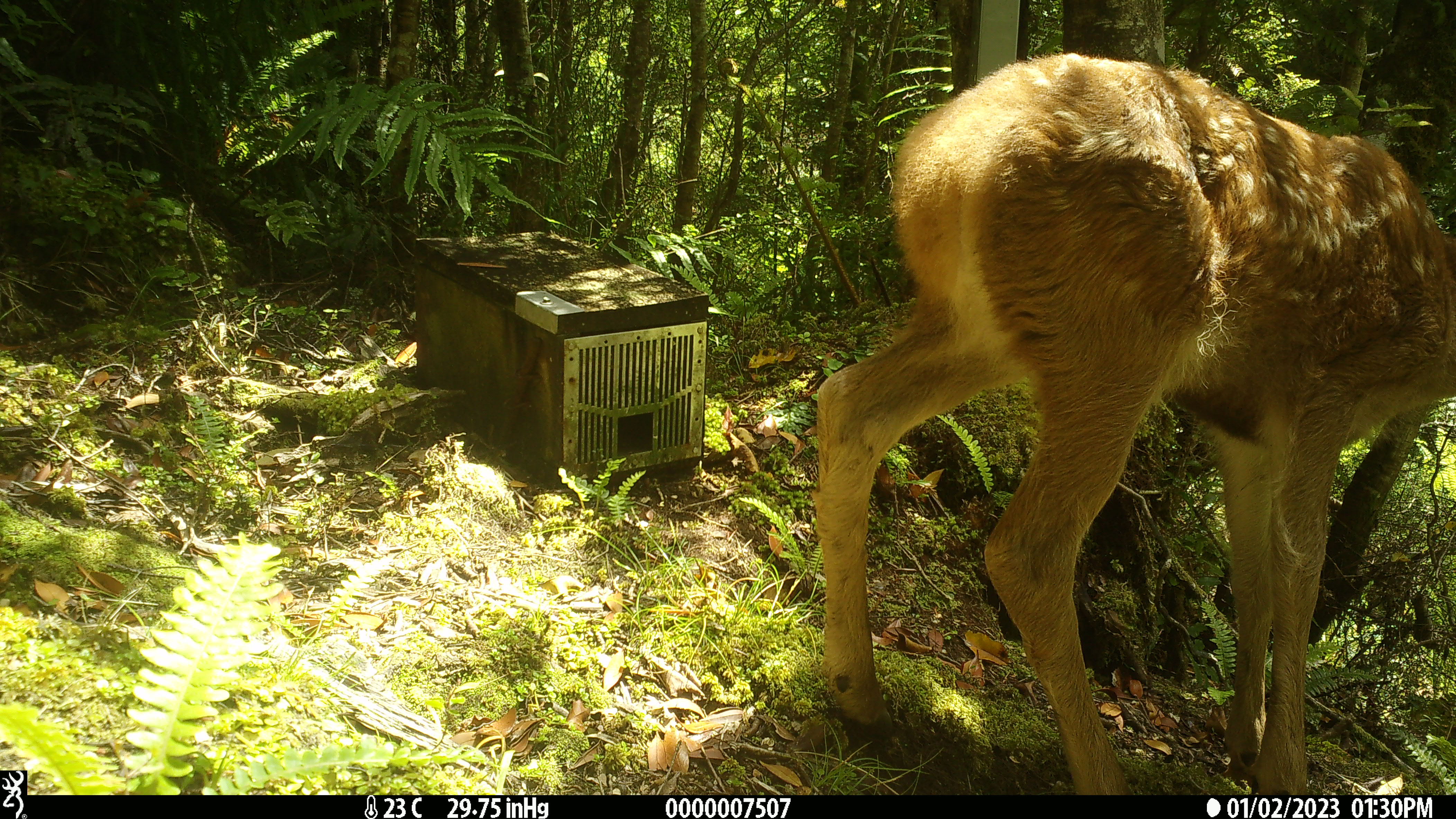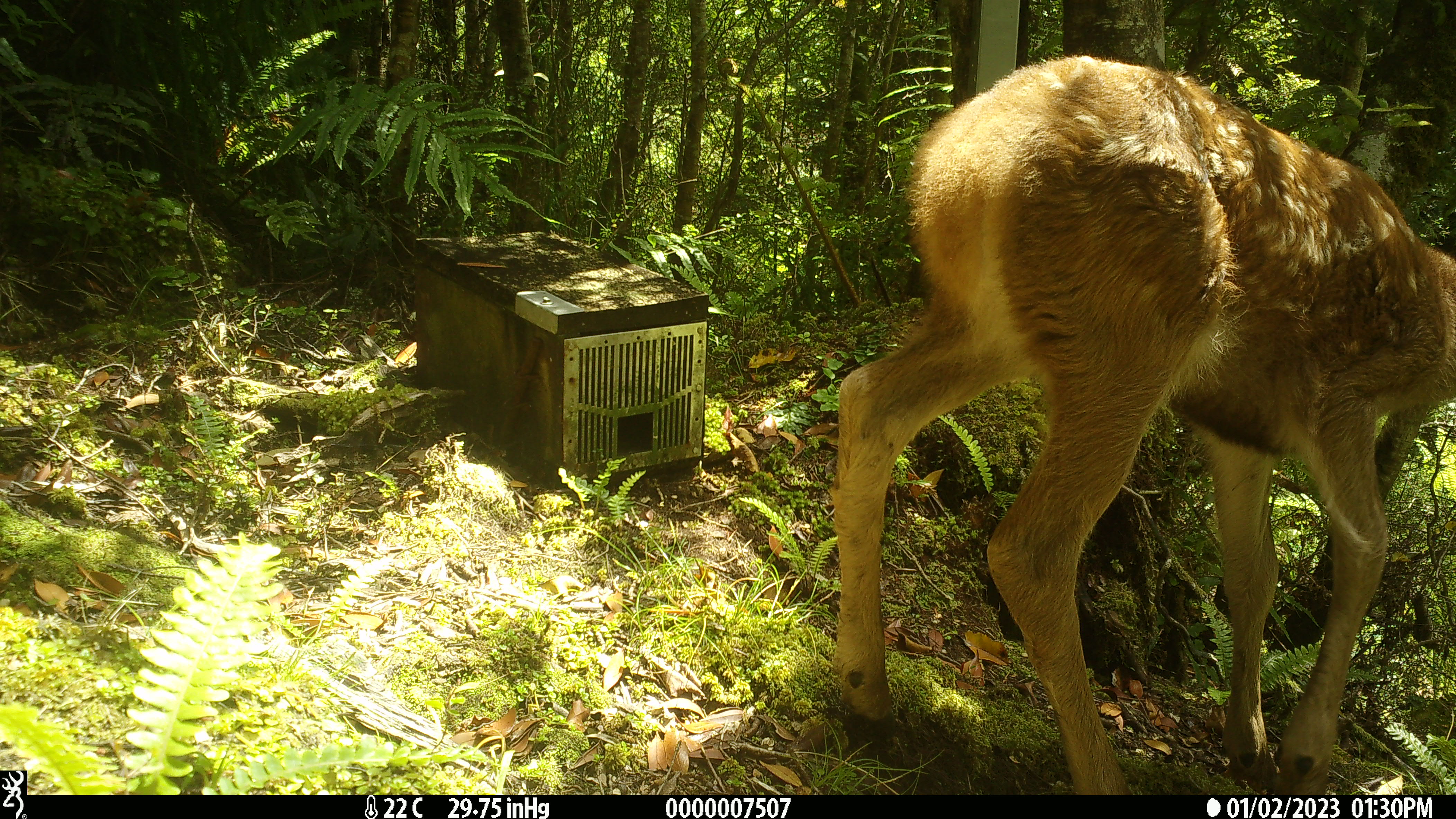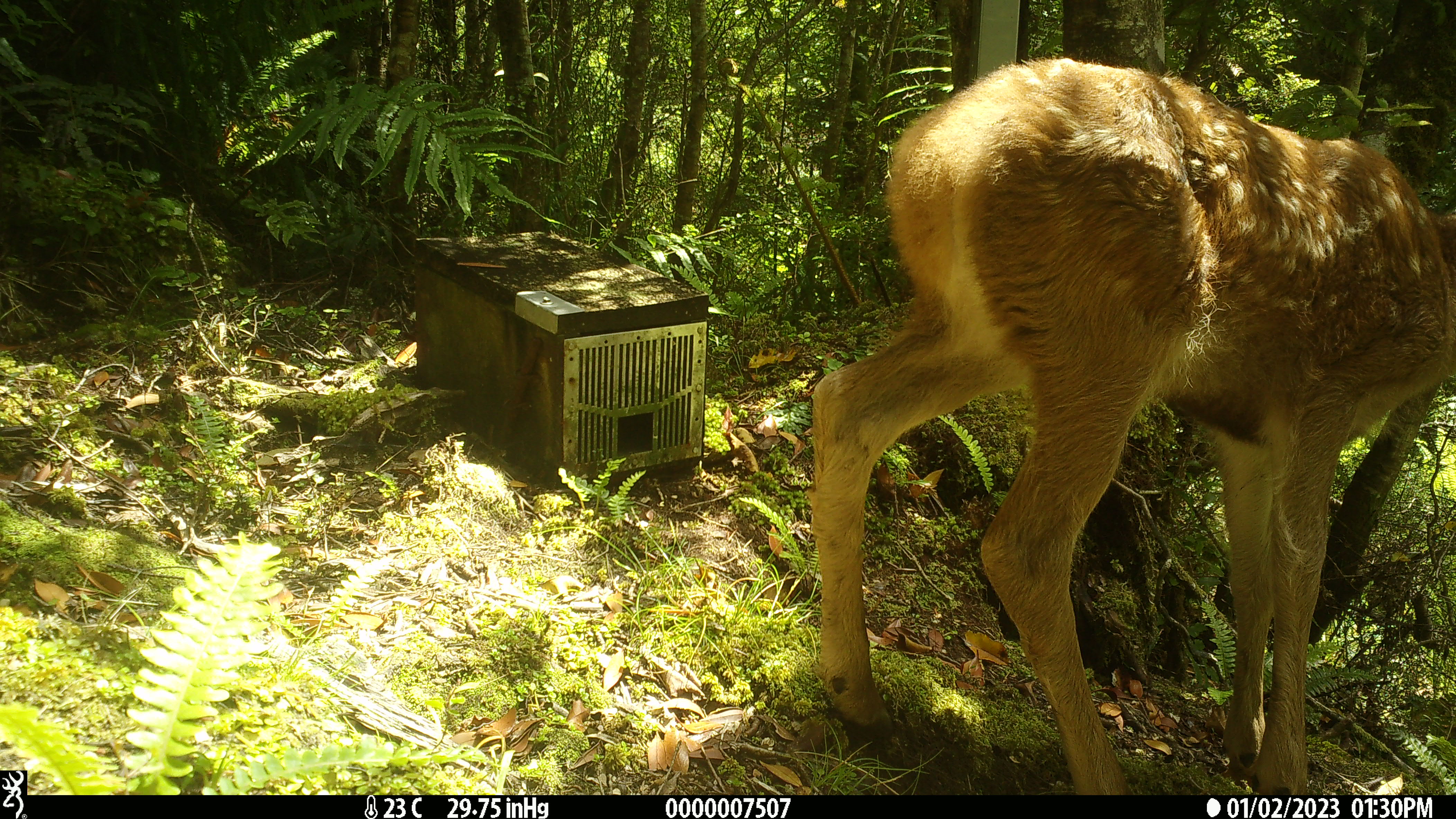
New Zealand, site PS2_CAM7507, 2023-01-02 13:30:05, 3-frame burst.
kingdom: Animalia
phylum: Chordata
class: Mammalia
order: Artiodactyla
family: Cervidae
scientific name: Cervidae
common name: deer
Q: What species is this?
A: Deer (Cervidae).